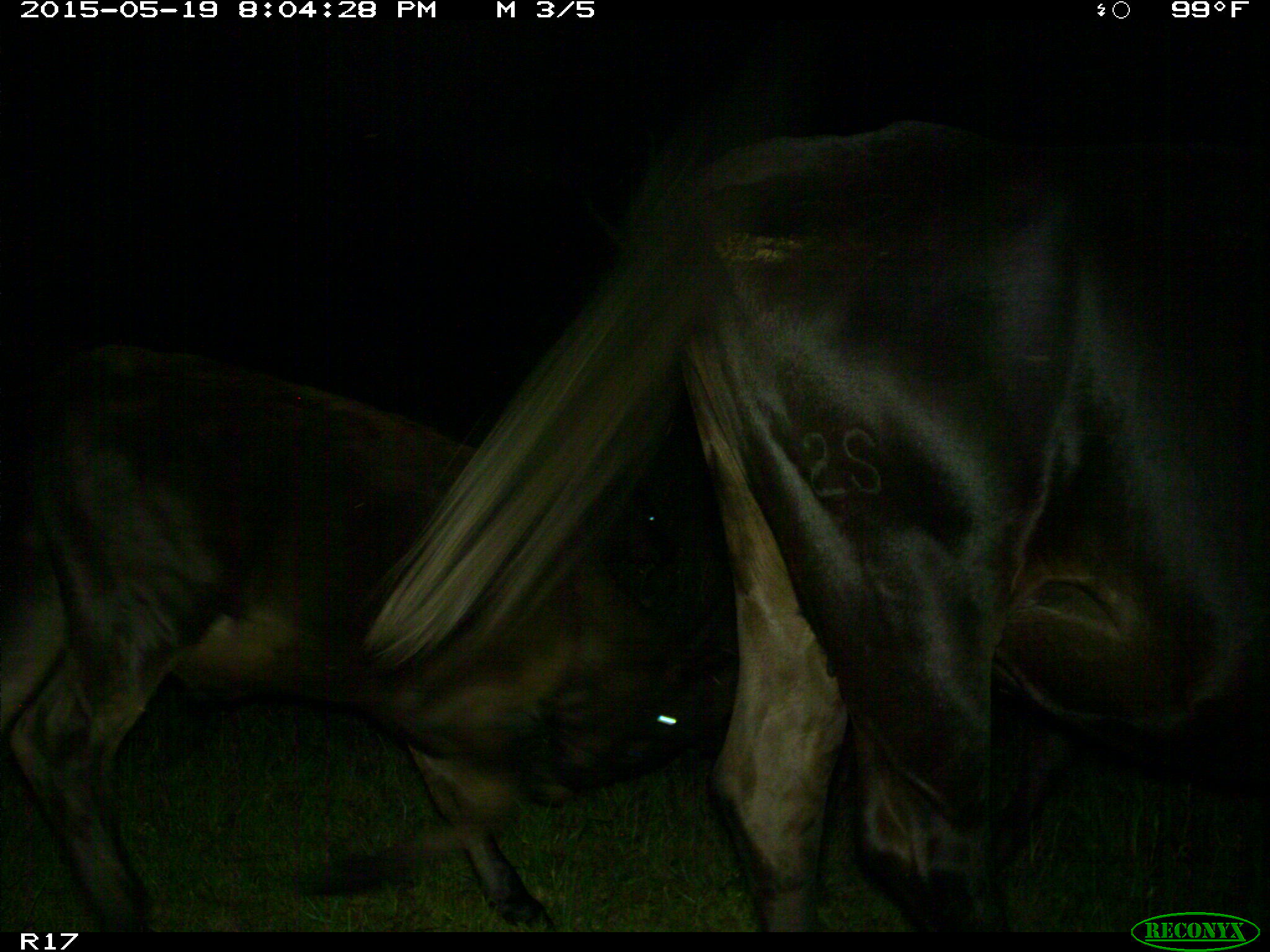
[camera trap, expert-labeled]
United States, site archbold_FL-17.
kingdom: Animalia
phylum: Chordata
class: Mammalia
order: Artiodactyla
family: Bovidae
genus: Bos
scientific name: Bos taurus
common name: domestic cow